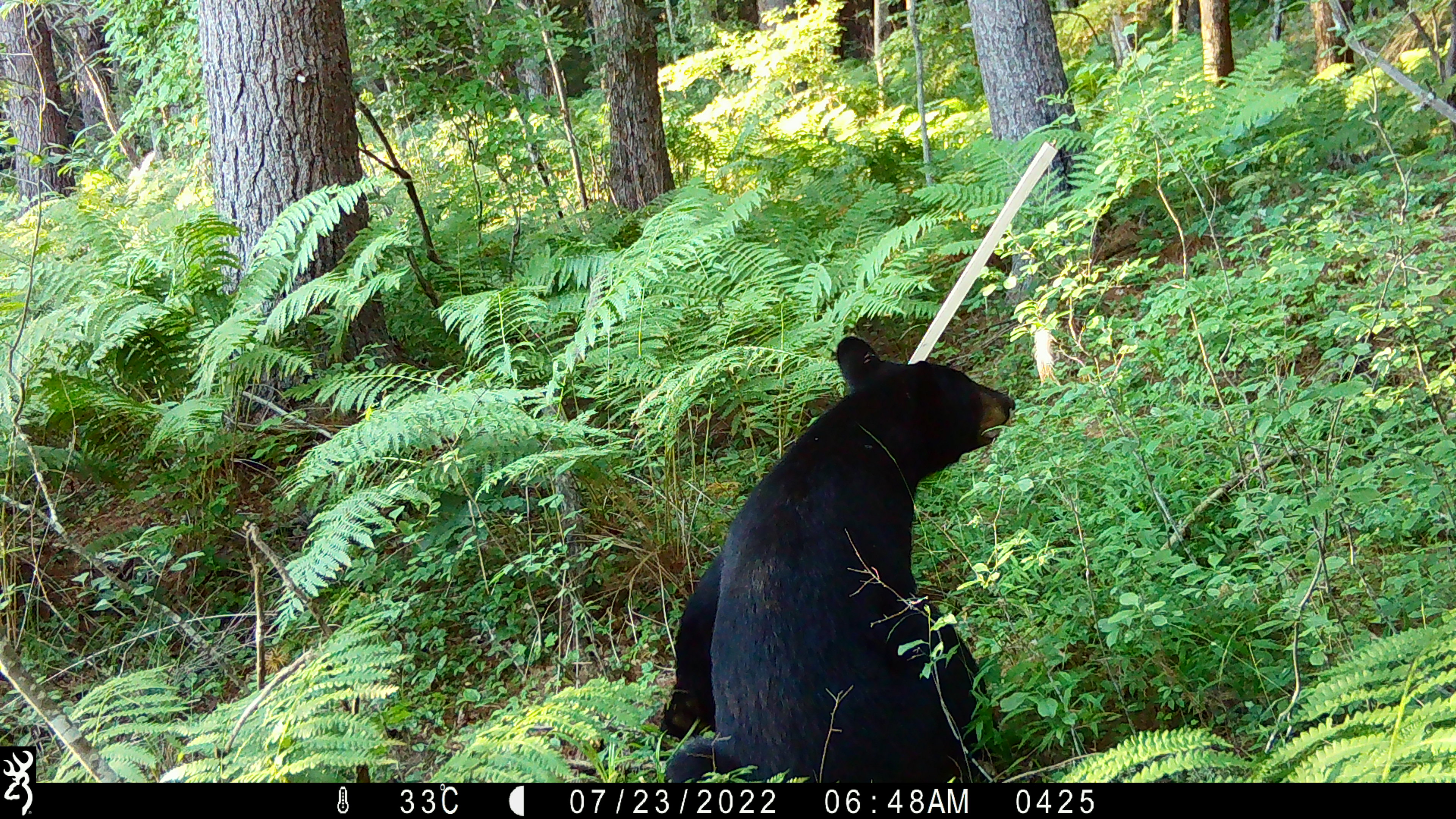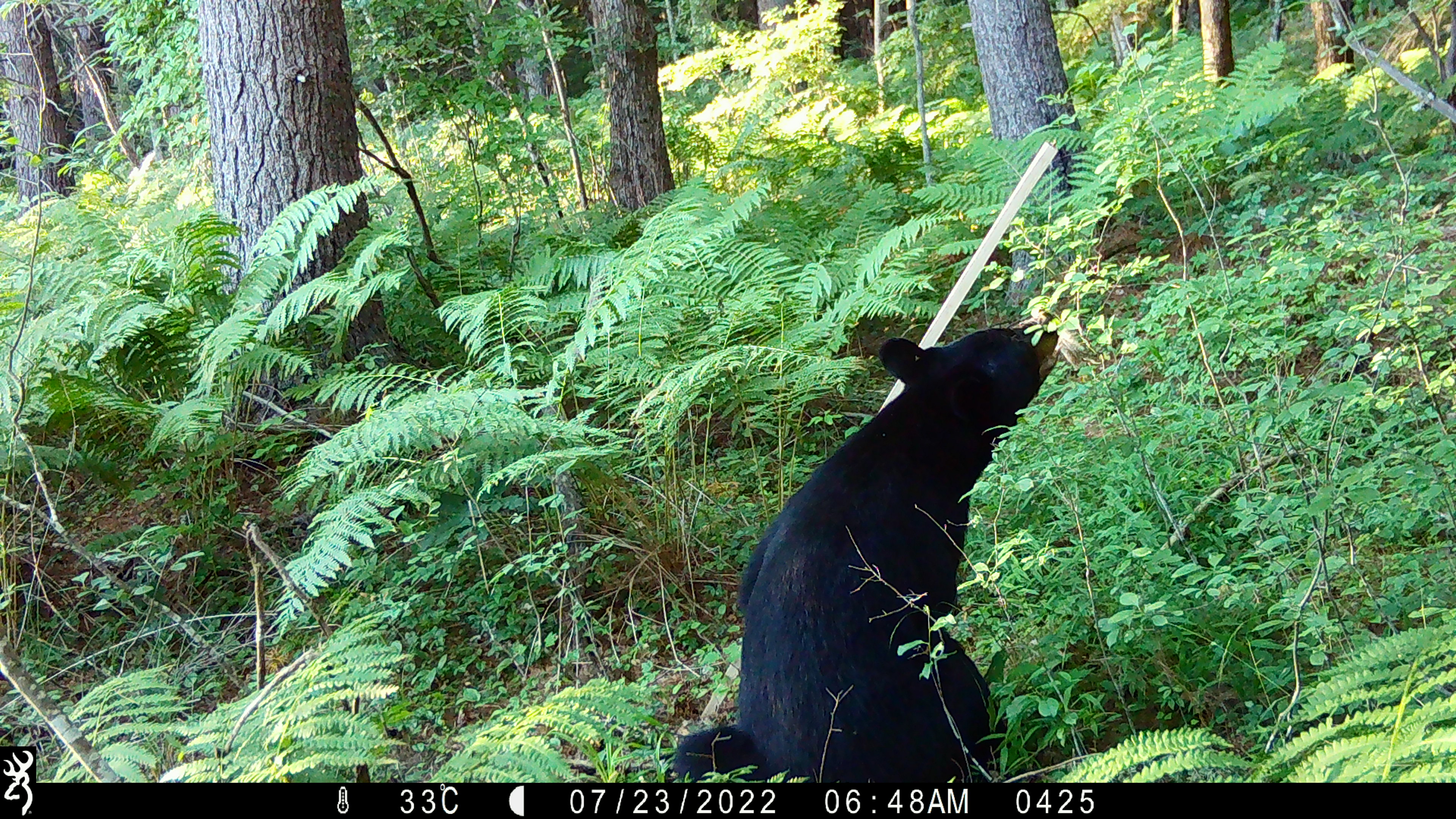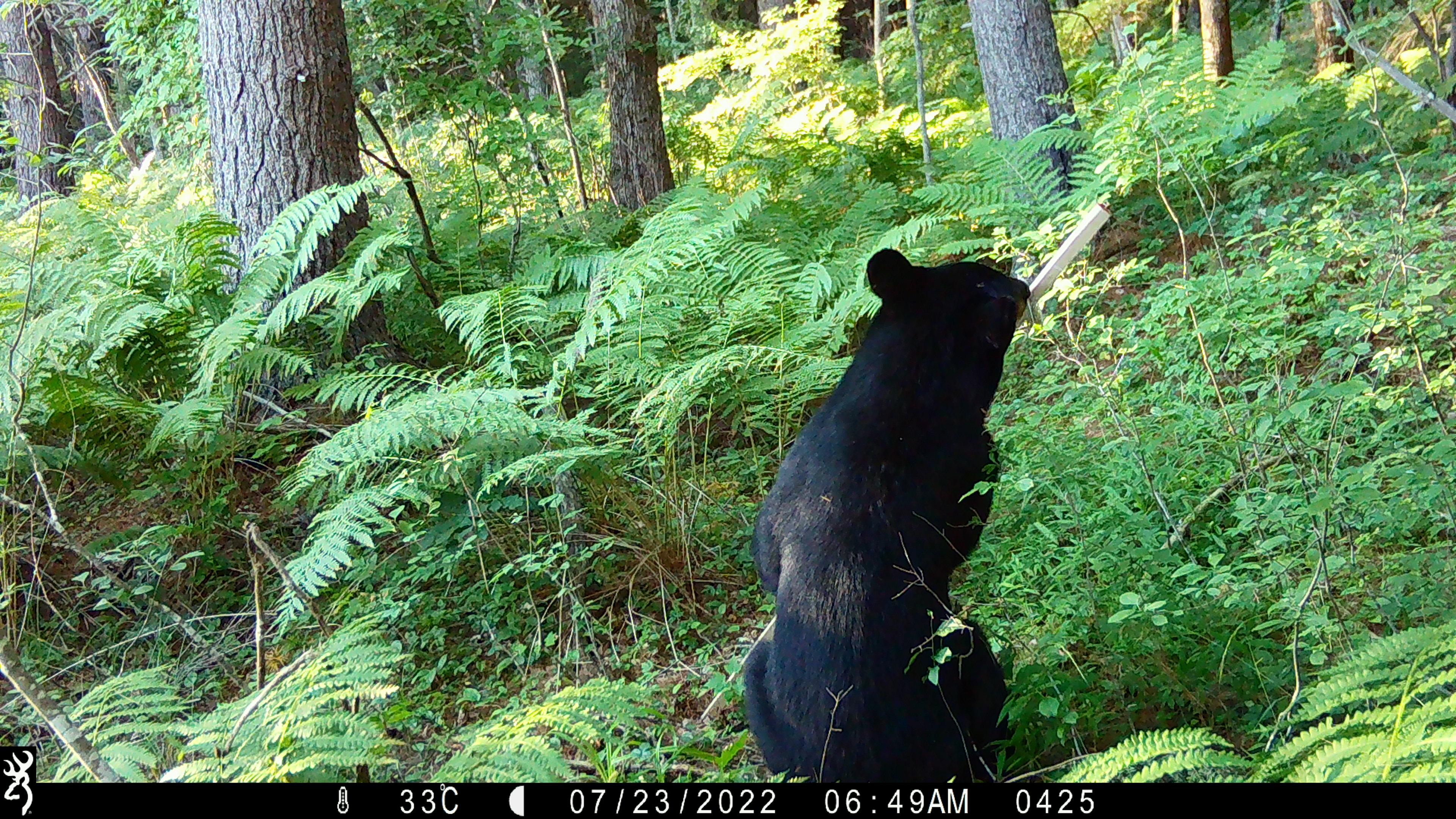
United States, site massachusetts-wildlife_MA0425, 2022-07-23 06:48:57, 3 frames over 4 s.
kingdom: Animalia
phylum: Chordata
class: Mammalia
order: Carnivora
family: Ursidae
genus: Ursus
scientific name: Ursus americanus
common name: black bear